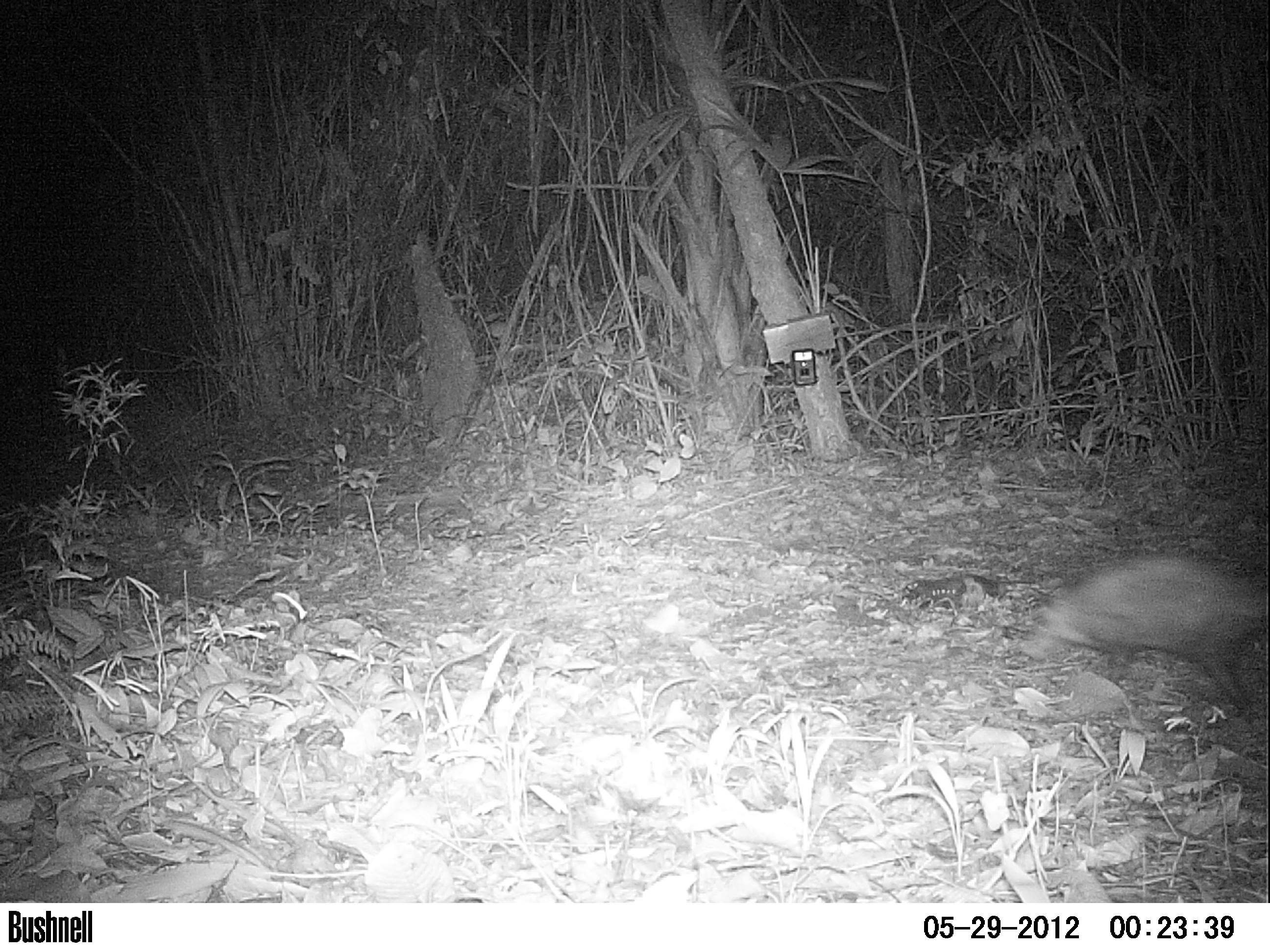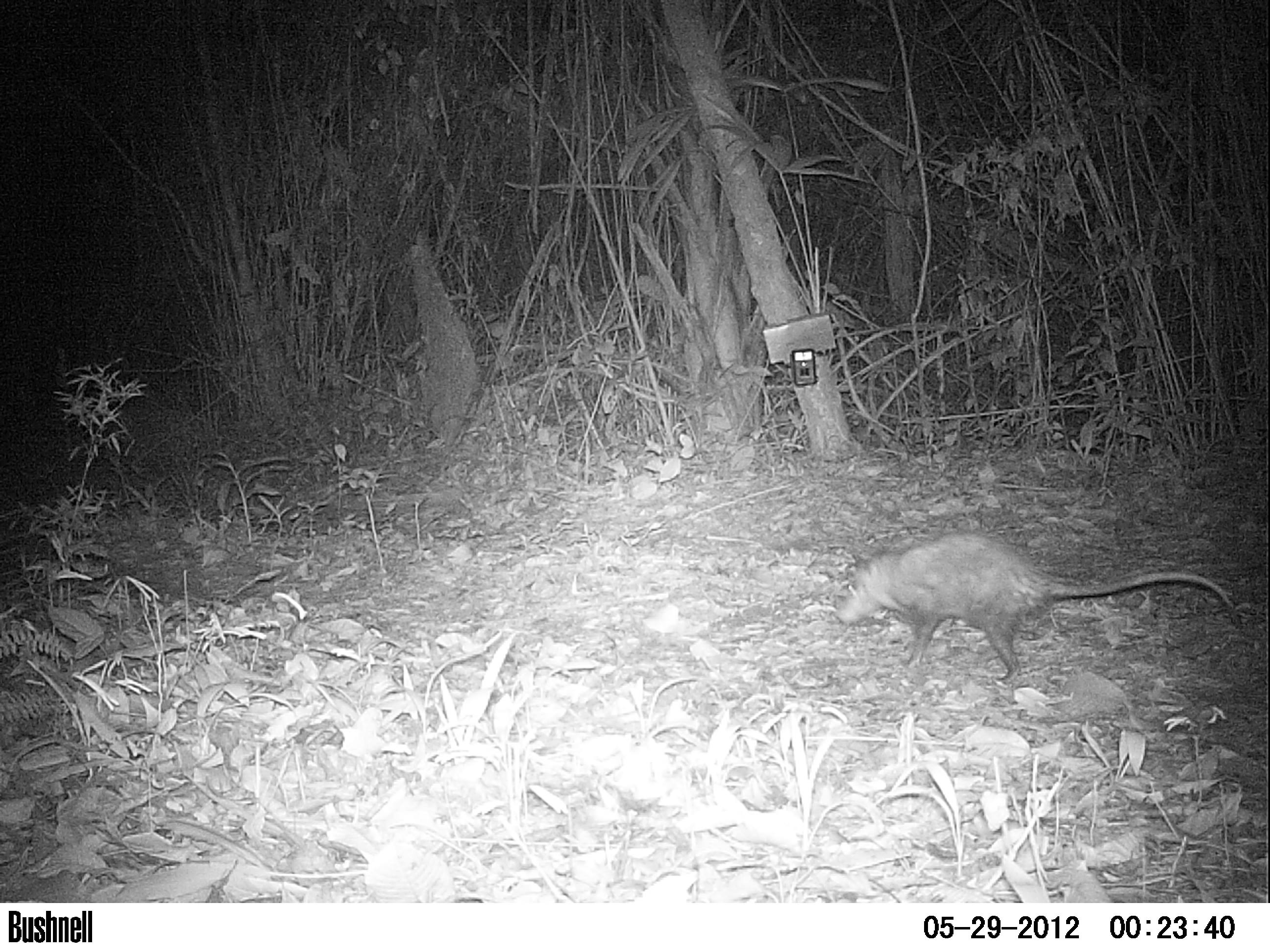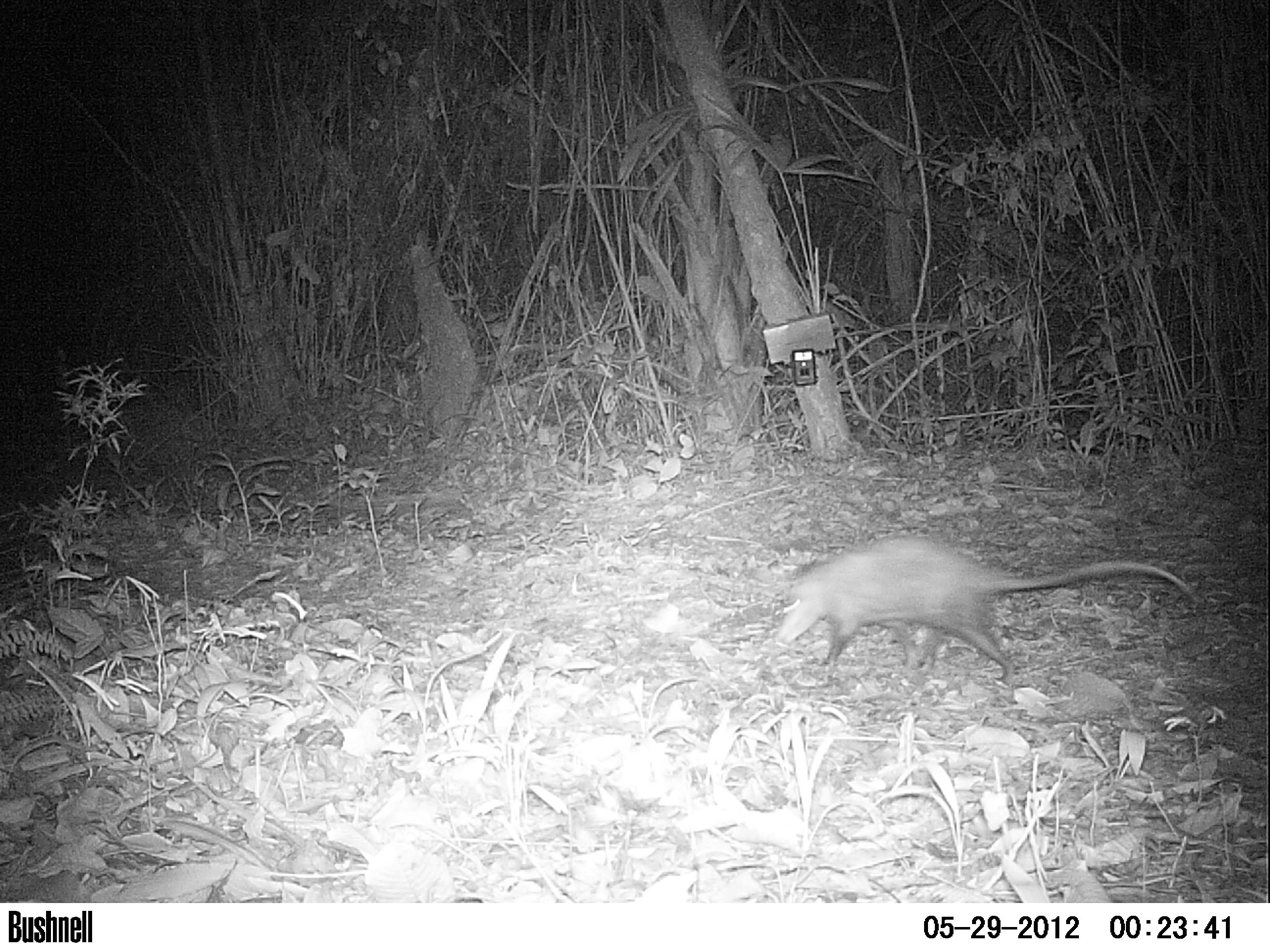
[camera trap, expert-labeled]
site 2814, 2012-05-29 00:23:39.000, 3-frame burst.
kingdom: Animalia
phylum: Chordata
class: Mammalia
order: Didelphimorphia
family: Didelphidae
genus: Didelphis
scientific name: Didelphis virginiana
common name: virginia opossum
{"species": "Didelphis virginiana (virginia opossum)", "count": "1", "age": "adult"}